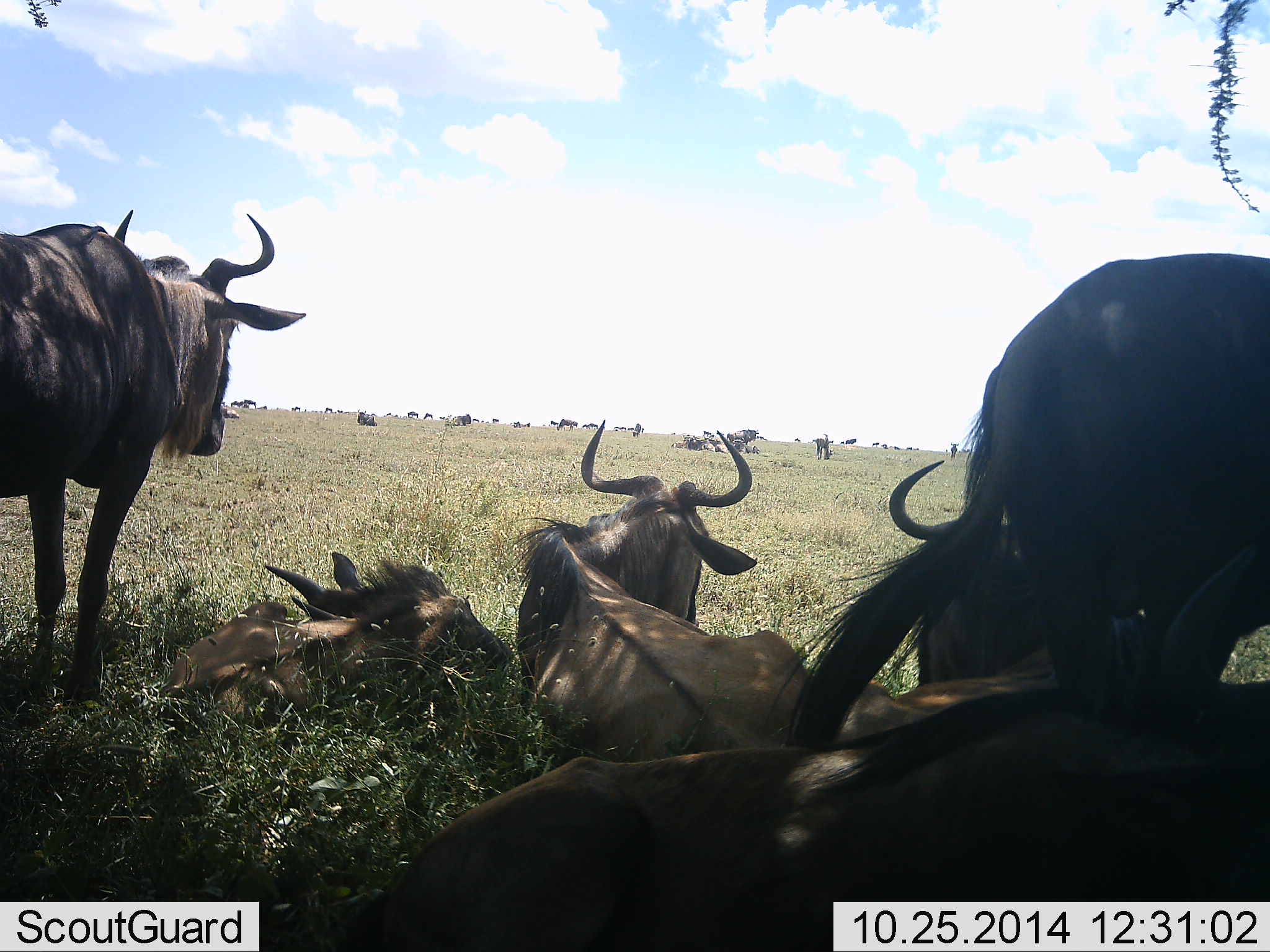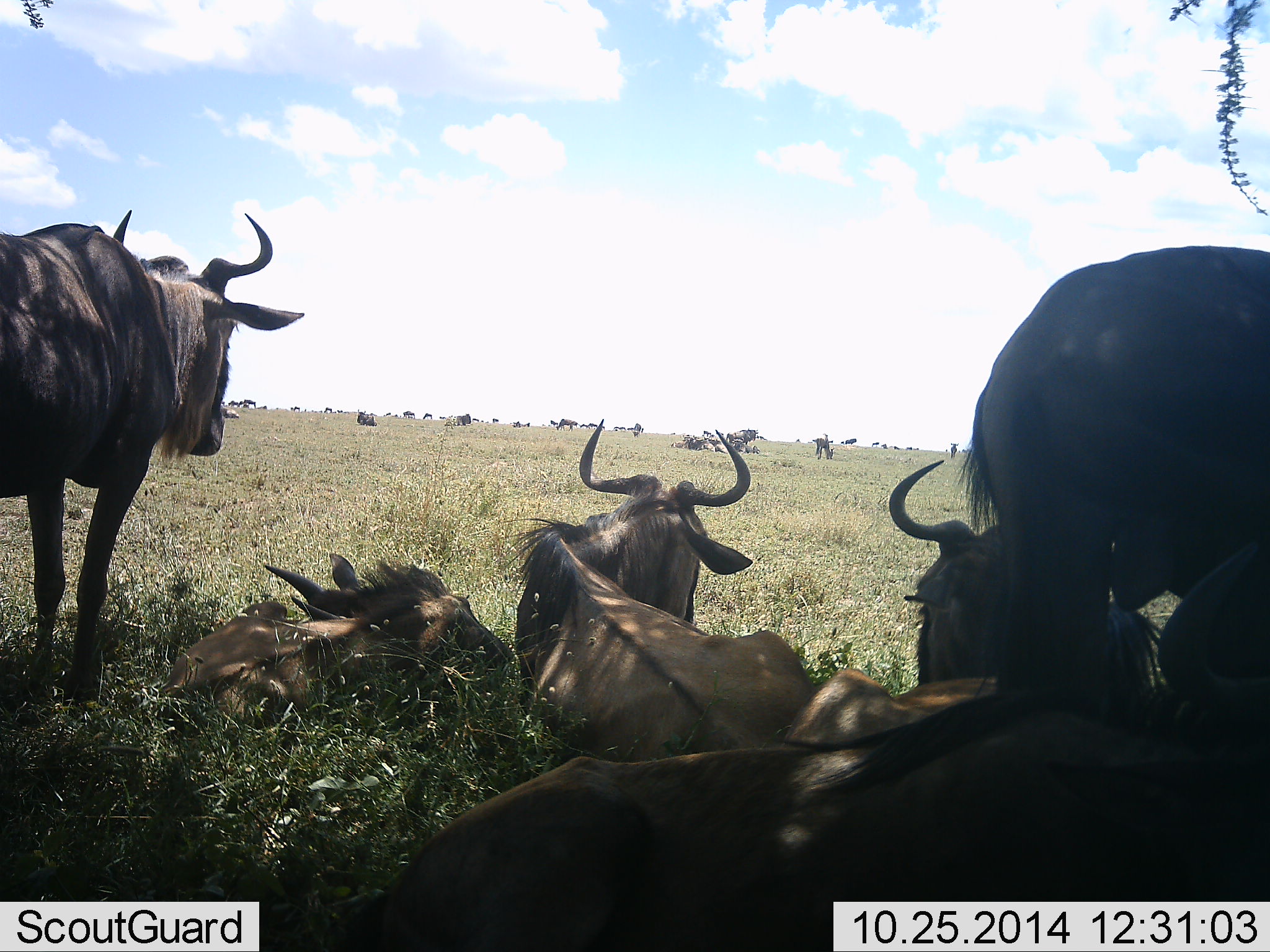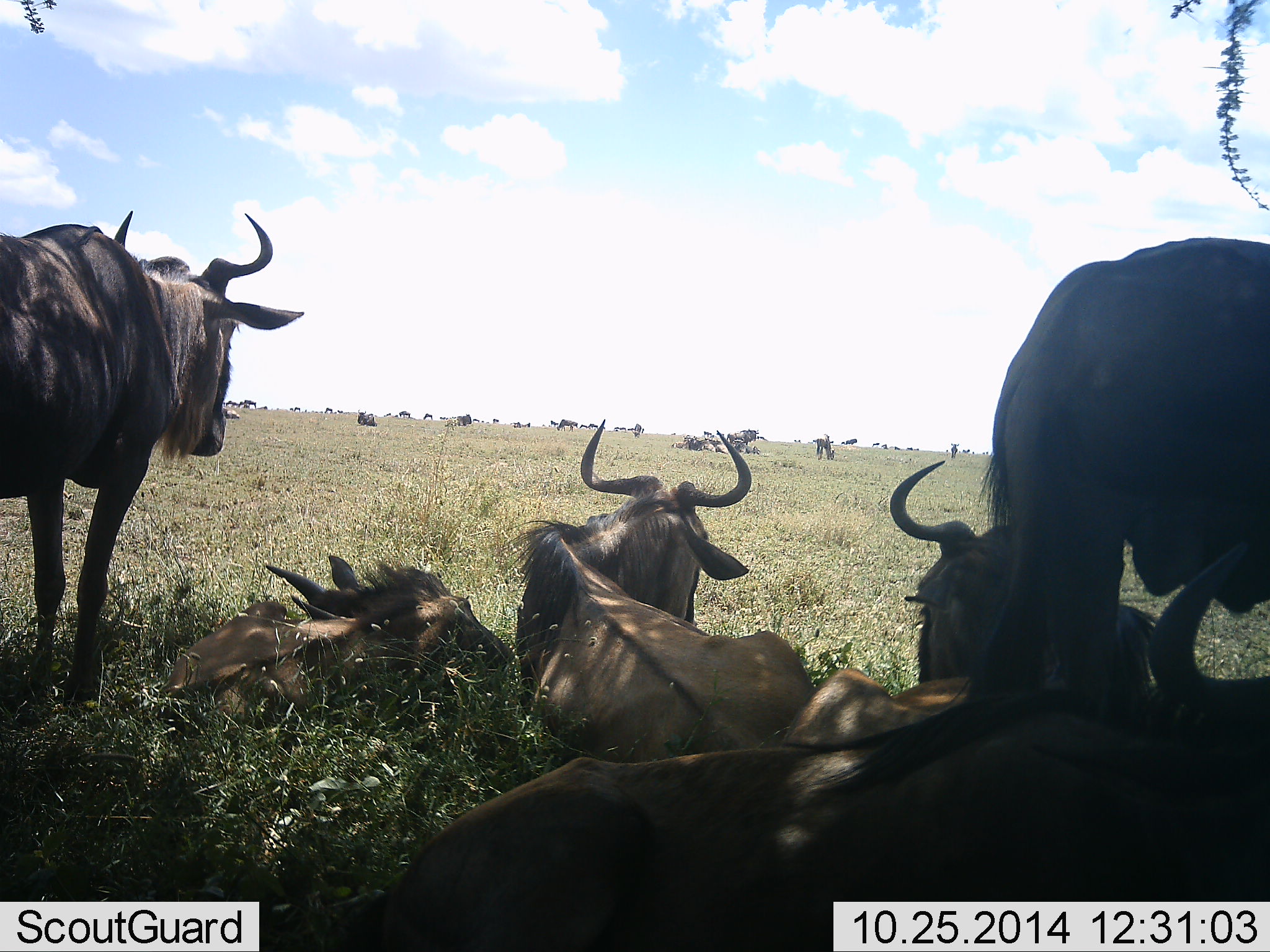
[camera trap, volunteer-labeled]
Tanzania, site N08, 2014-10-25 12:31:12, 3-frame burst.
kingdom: Animalia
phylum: Chordata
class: Mammalia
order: Artiodactyla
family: Bovidae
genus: Connochaetes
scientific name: Connochaetes taurinus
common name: blue wildebeest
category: wildebeest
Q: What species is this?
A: Wildebeest (blue wildebeest) (Connochaetes taurinus).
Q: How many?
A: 6.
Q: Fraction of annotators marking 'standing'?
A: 60%.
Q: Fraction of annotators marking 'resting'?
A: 90%.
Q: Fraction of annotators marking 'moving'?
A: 10%.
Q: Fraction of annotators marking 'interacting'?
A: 10%.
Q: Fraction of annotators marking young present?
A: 10%.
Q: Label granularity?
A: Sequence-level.